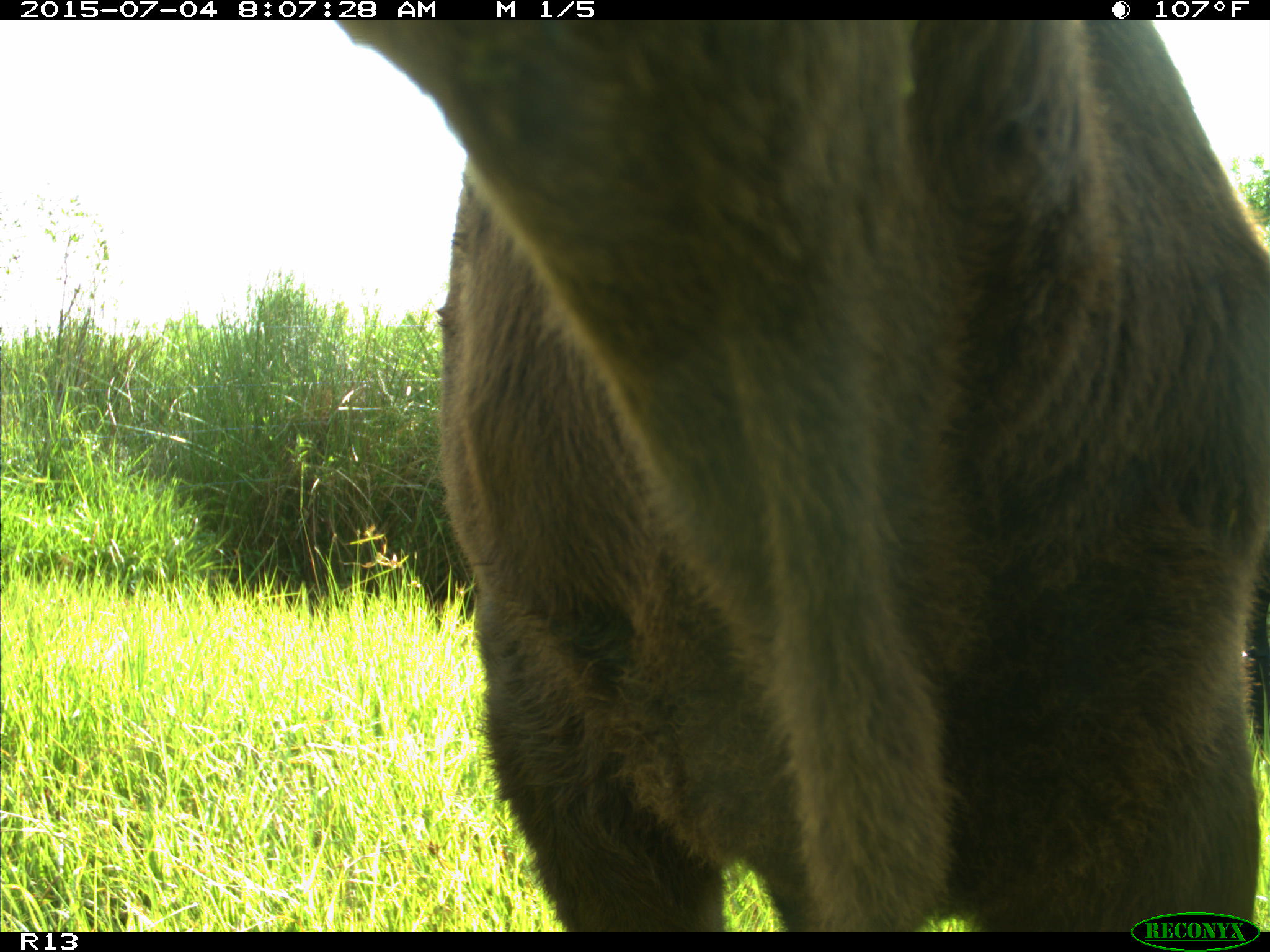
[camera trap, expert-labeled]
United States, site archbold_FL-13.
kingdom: Animalia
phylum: Chordata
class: Mammalia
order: Artiodactyla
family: Bovidae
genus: Bos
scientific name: Bos taurus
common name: domestic cow